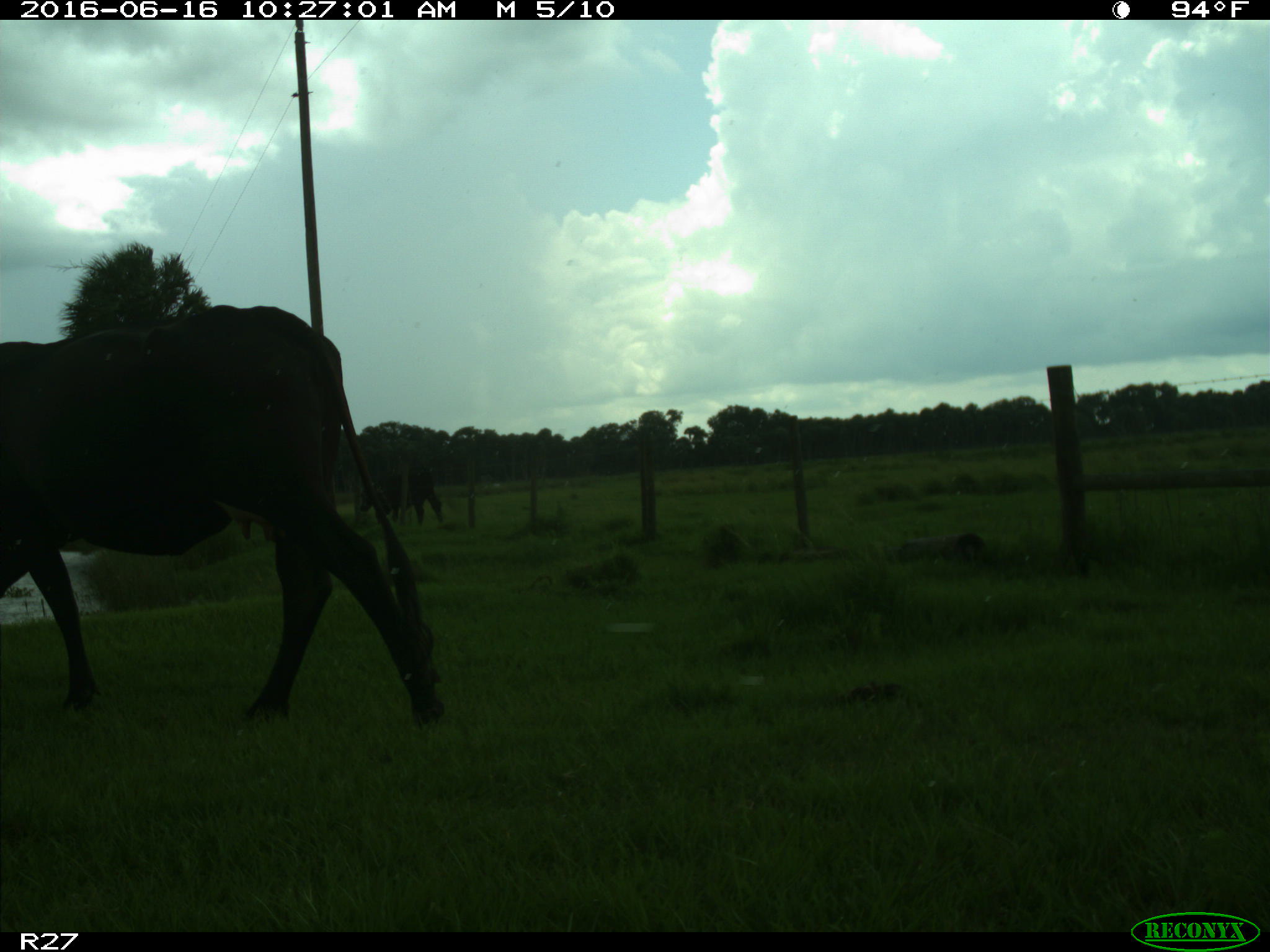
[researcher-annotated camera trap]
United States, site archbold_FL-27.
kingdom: Animalia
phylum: Chordata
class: Mammalia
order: Artiodactyla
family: Bovidae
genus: Bos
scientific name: Bos taurus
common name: domestic cow